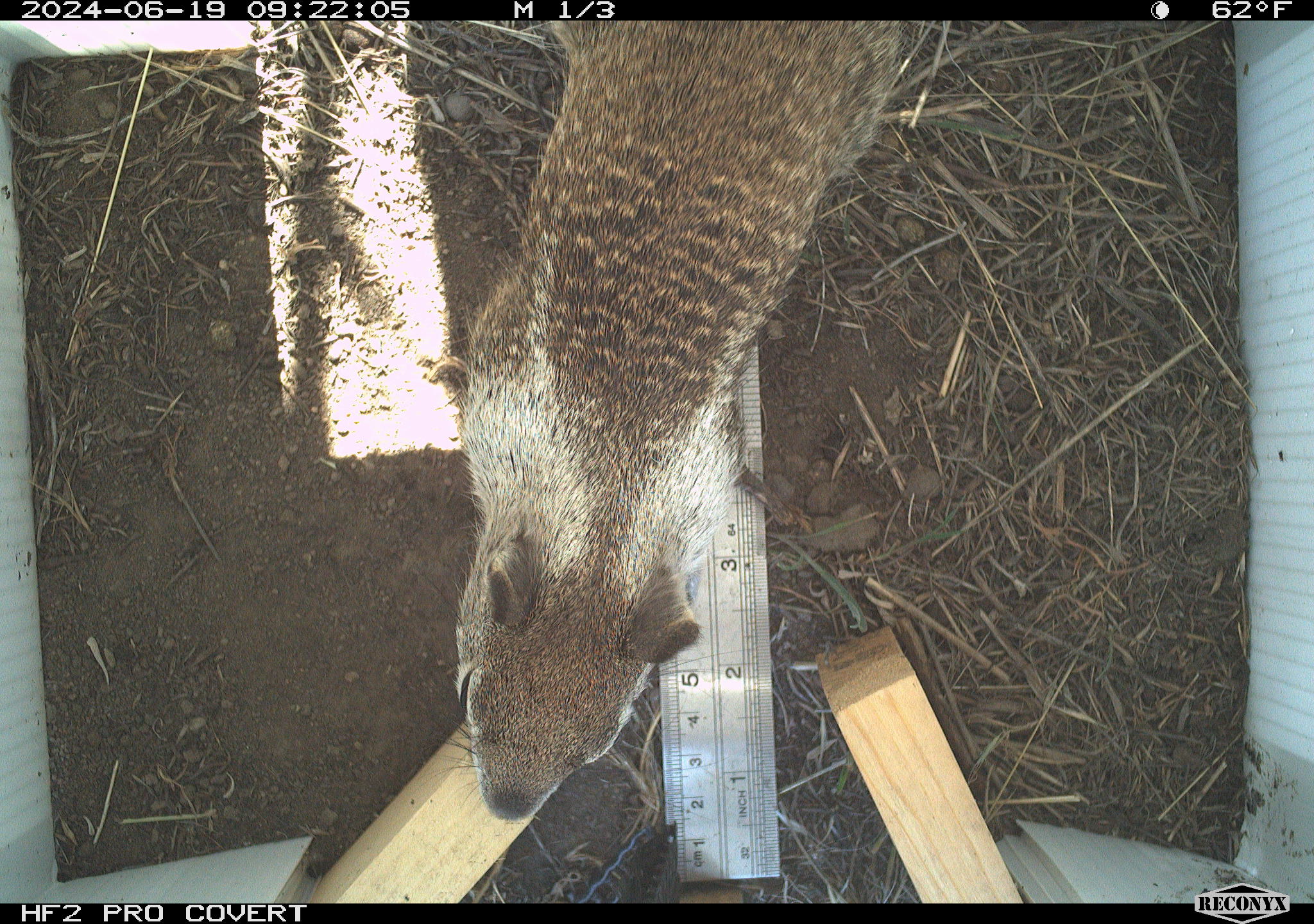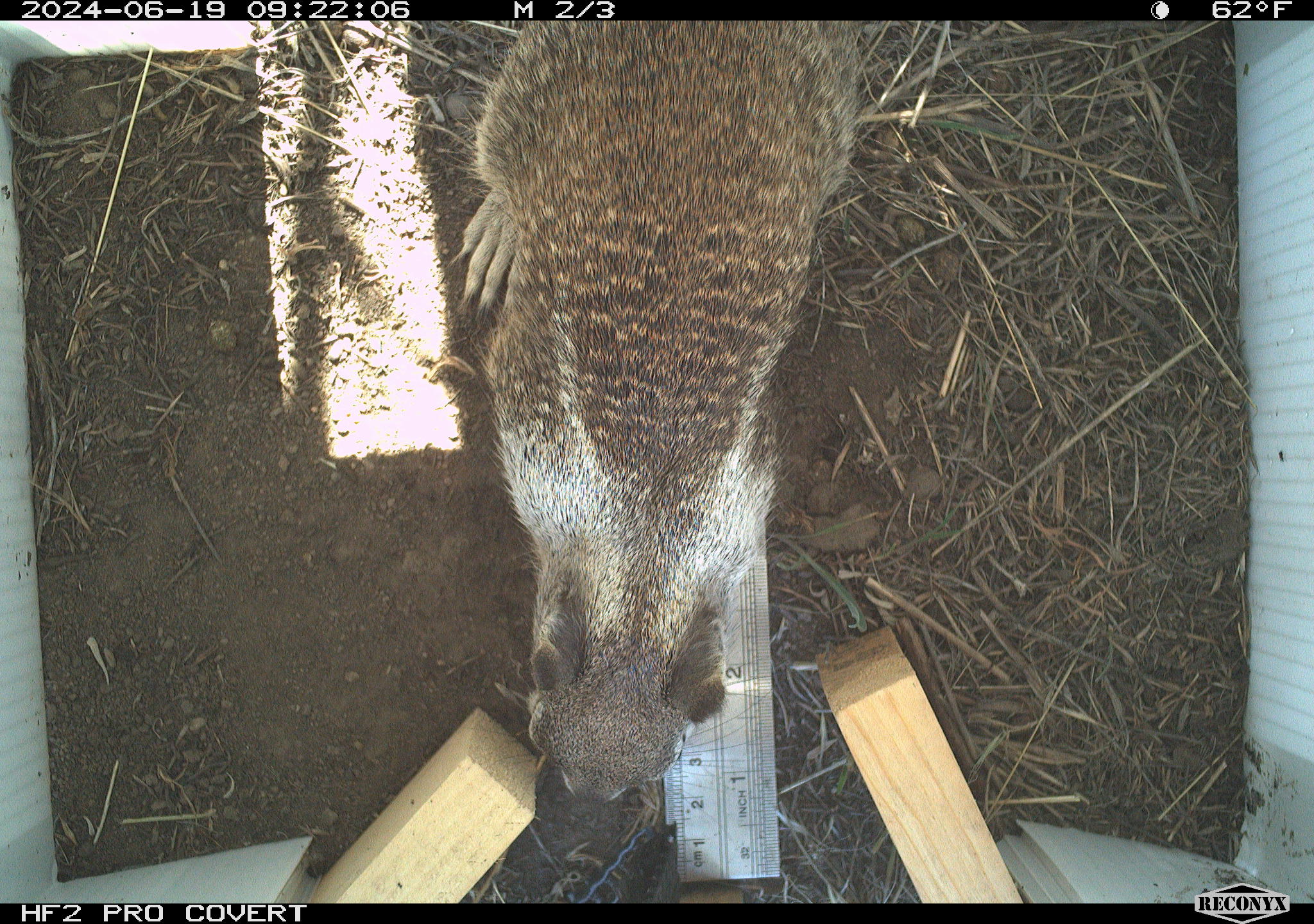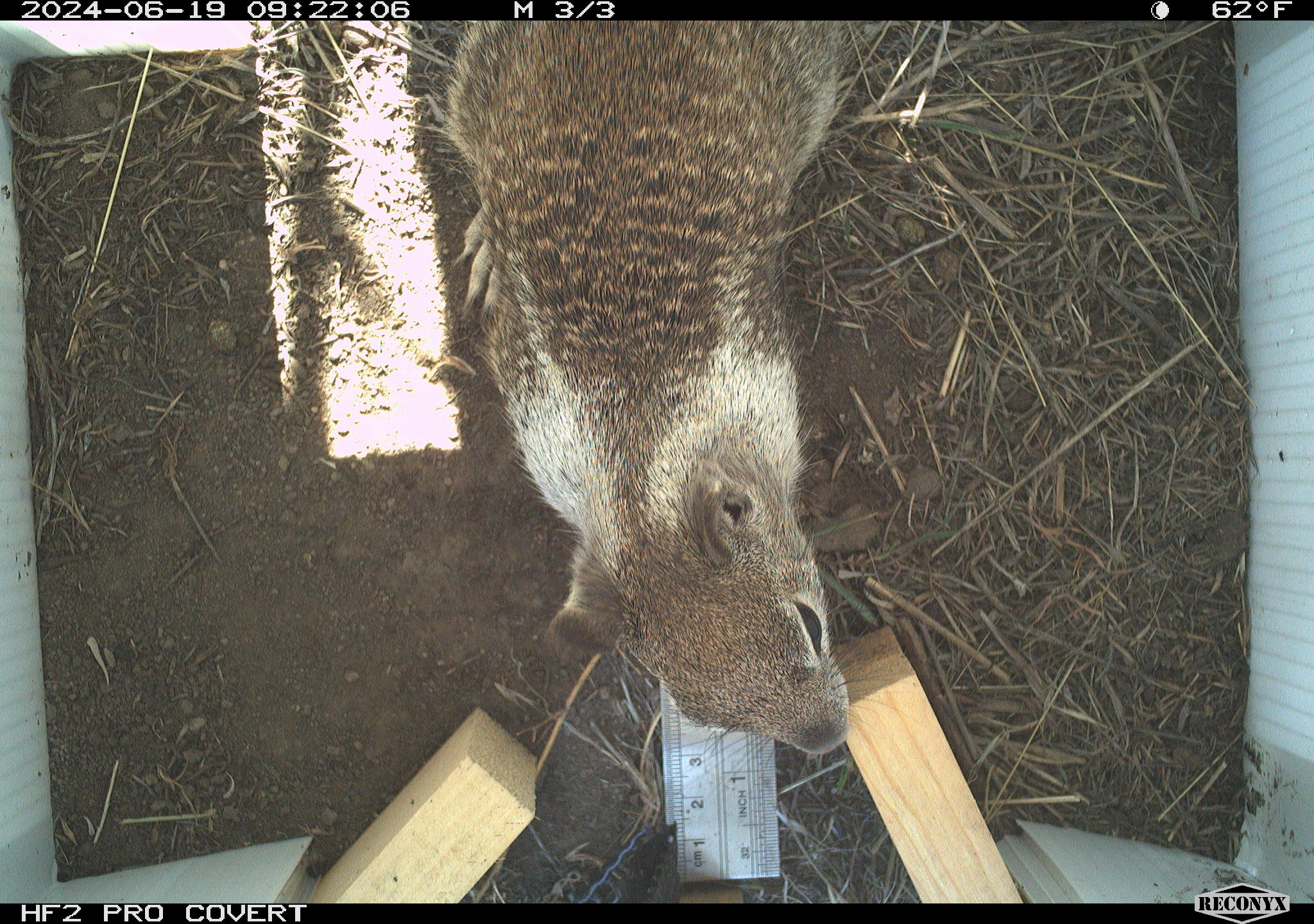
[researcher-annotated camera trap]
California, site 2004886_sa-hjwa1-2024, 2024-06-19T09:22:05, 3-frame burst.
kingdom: Animalia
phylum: Chordata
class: Mammalia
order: Rodentia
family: Sciuridae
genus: Otospermophilus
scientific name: Otospermophilus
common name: north american rock squirrels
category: otospermophilus species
Otospermophilus species (north american rock squirrels) (Otospermophilus).